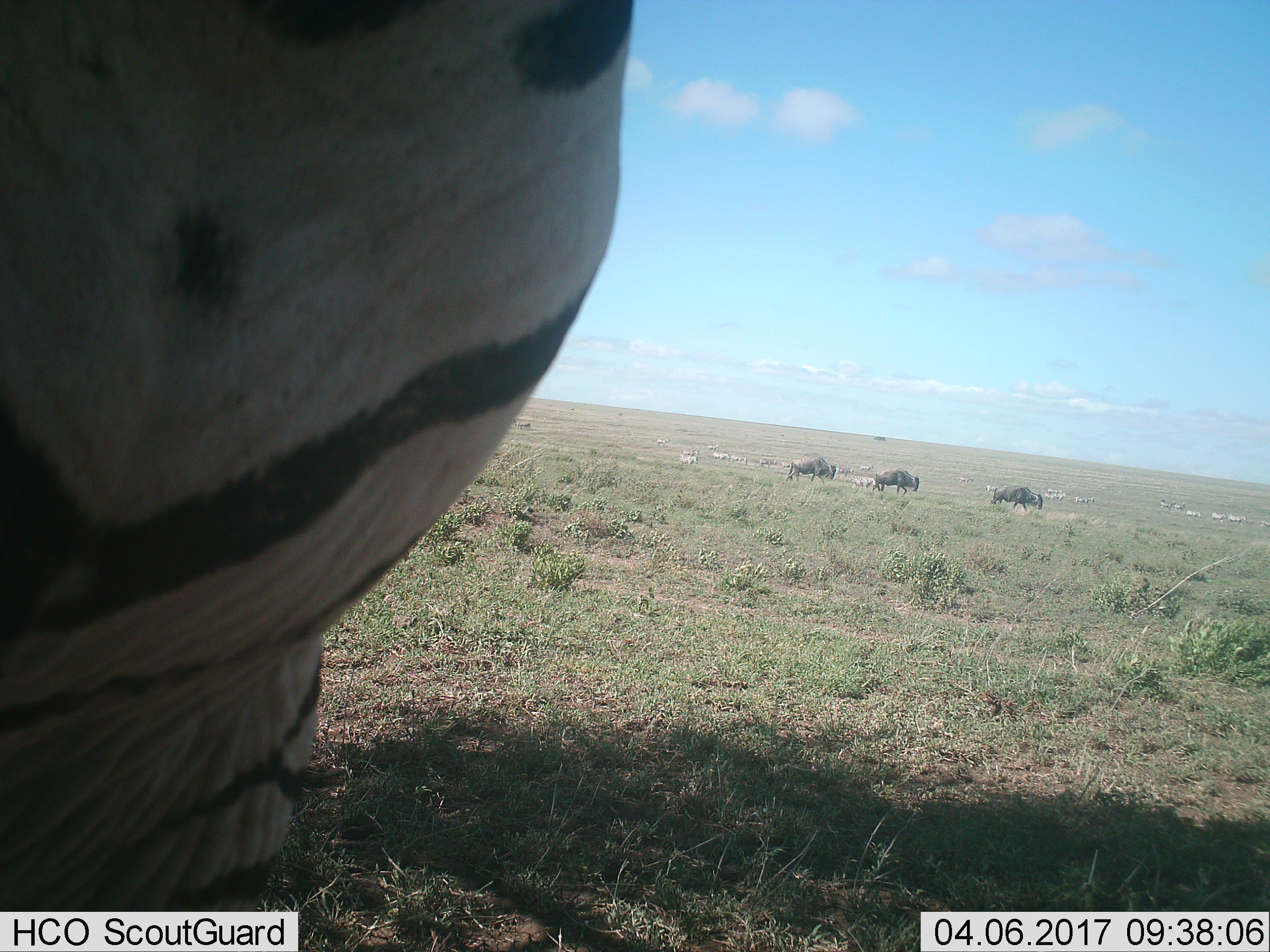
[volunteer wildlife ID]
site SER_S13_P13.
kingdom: Animalia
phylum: Chordata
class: Mammalia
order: Artiodactyla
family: Bovidae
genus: Connochaetes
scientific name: Connochaetes taurinus taurinus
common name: blue wildebeest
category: wildebeestblue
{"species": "wildebeestblue (blue wildebeest) (Connochaetes taurinus taurinus)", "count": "3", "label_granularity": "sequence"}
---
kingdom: Animalia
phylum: Chordata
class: Mammalia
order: Perissodactyla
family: Equidae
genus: Equus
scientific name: Equus quagga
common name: plains zebra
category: zebraplains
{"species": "zebraplains (plains zebra) (Equus quagga)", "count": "11-50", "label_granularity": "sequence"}